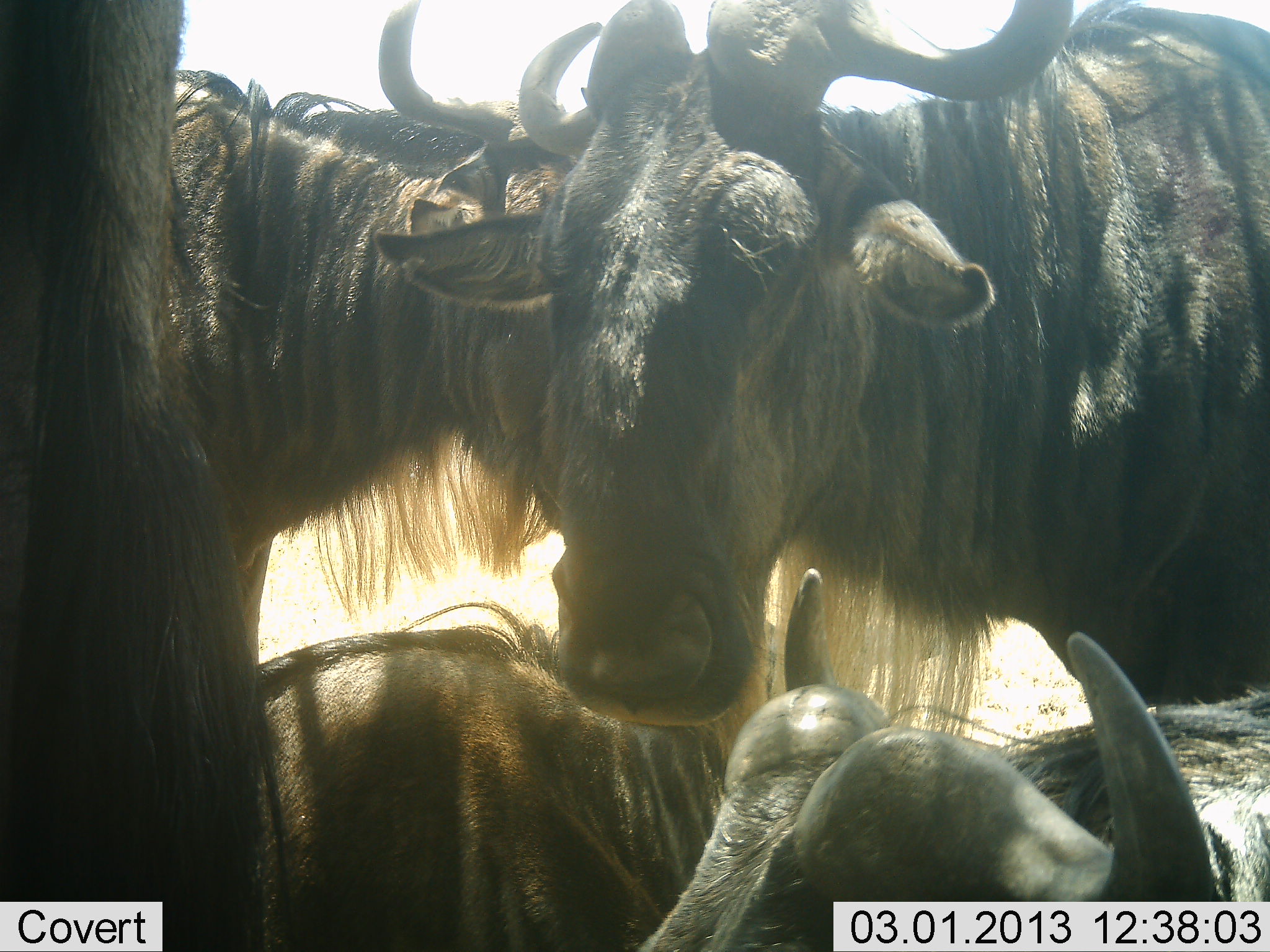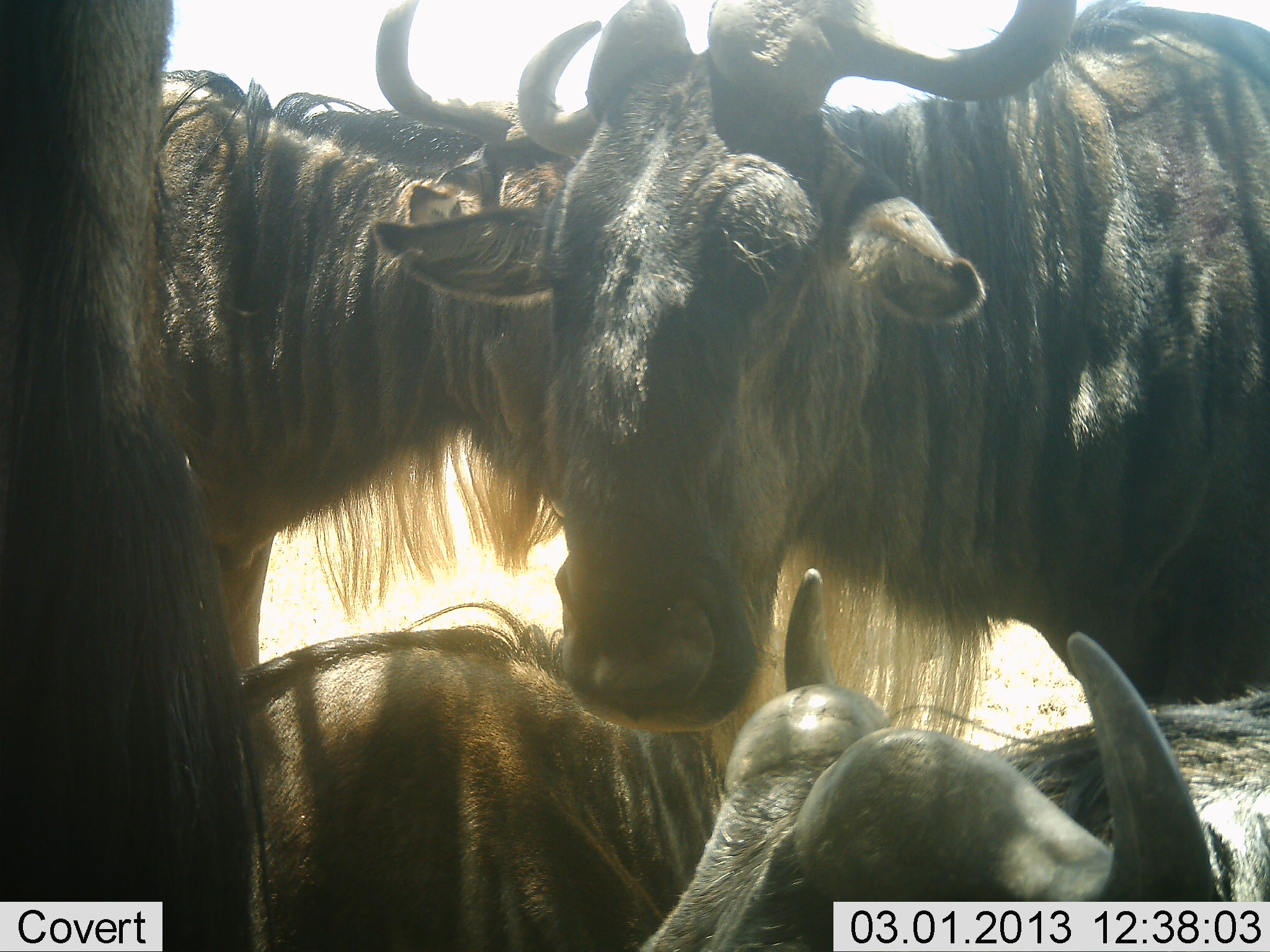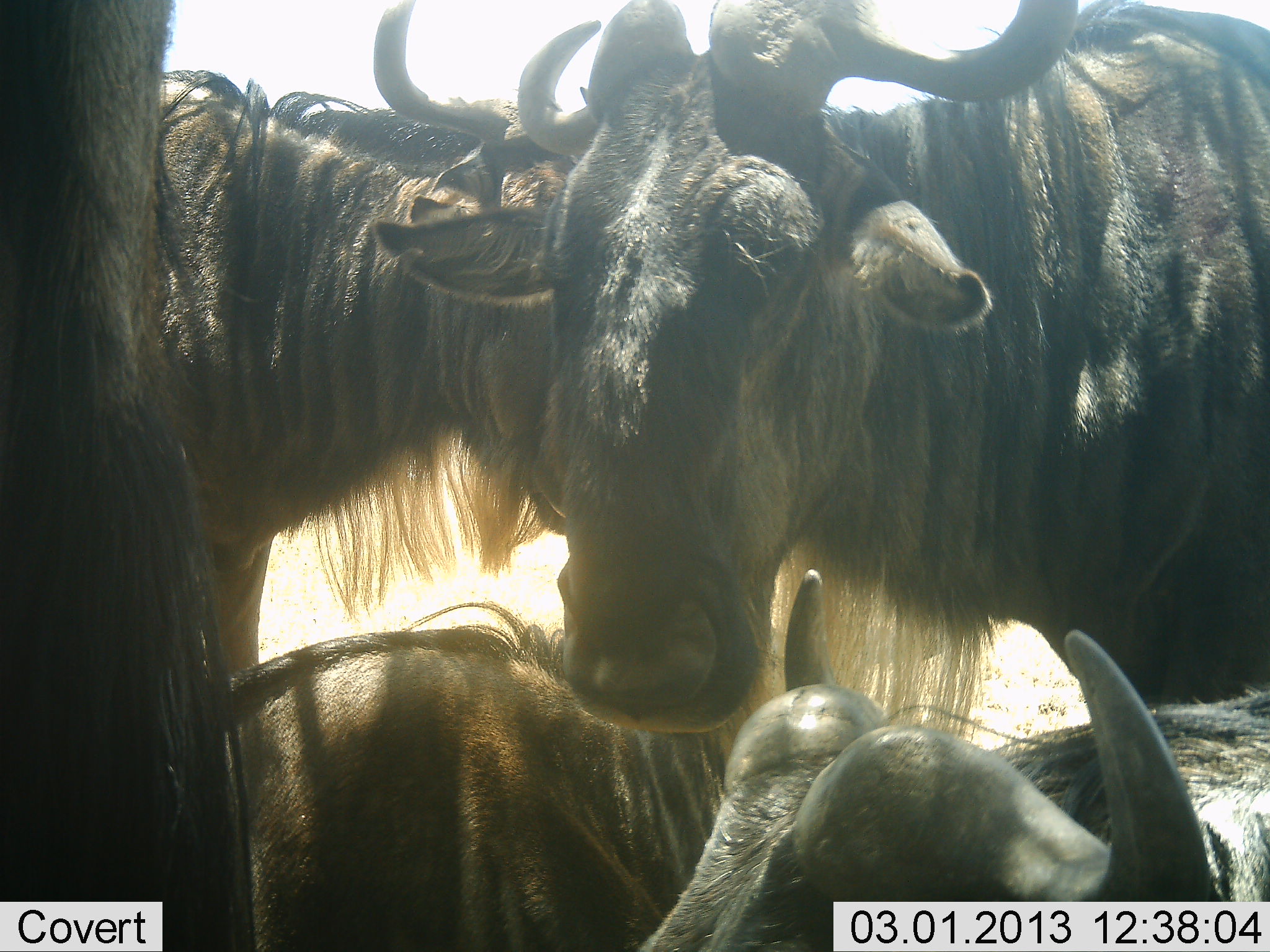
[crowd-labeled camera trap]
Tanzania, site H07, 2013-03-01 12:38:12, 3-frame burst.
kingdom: Animalia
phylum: Chordata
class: Mammalia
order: Artiodactyla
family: Bovidae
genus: Connochaetes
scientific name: Connochaetes taurinus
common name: blue wildebeest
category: wildebeest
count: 5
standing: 69%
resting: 81%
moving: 0%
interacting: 25%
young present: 6%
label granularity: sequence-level